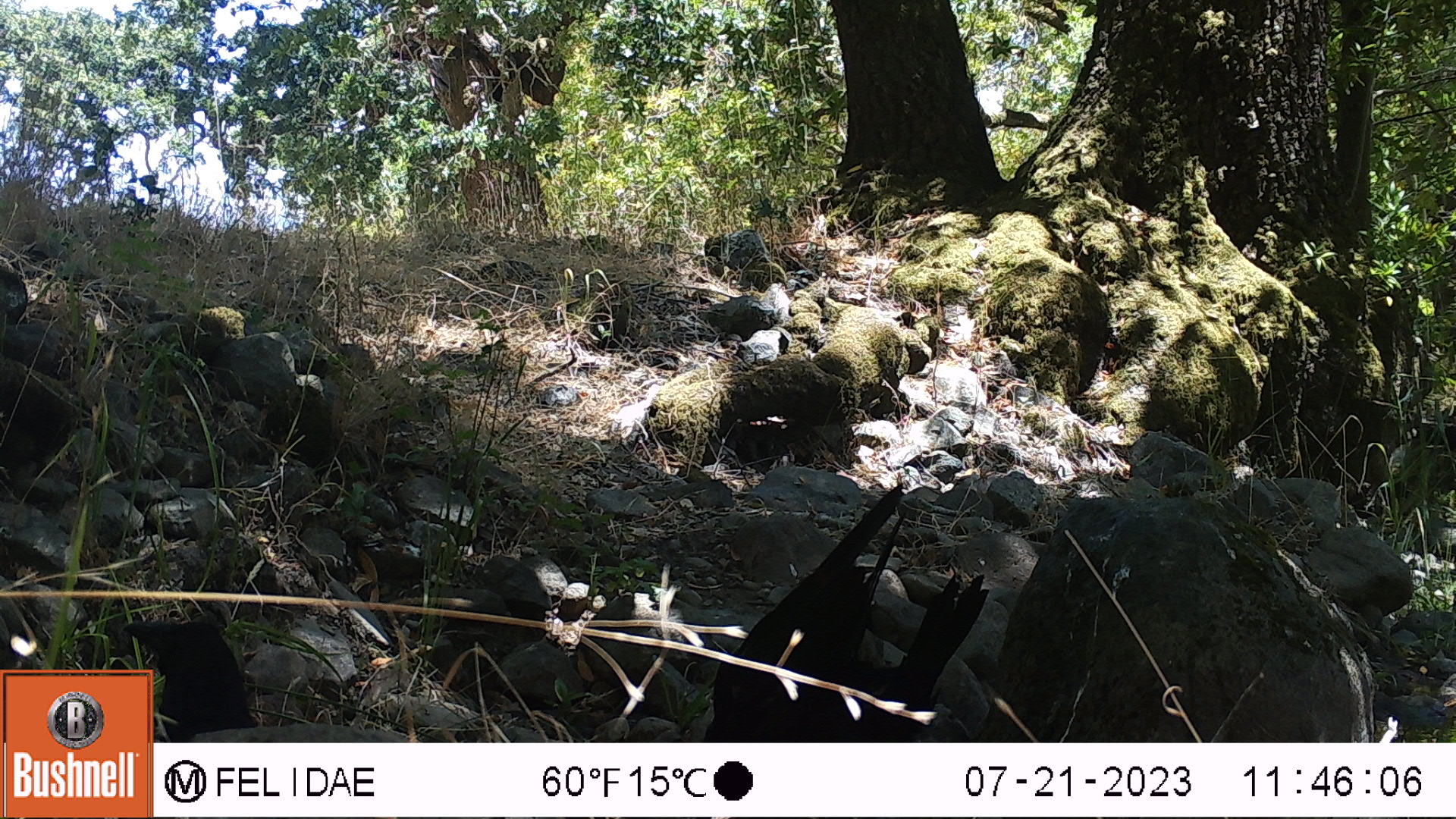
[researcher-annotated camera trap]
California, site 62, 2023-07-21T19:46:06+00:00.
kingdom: Animalia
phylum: Chordata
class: Aves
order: Cathartiformes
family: Cathartidae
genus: Cathartes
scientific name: Cathartes aura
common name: turkey vulture